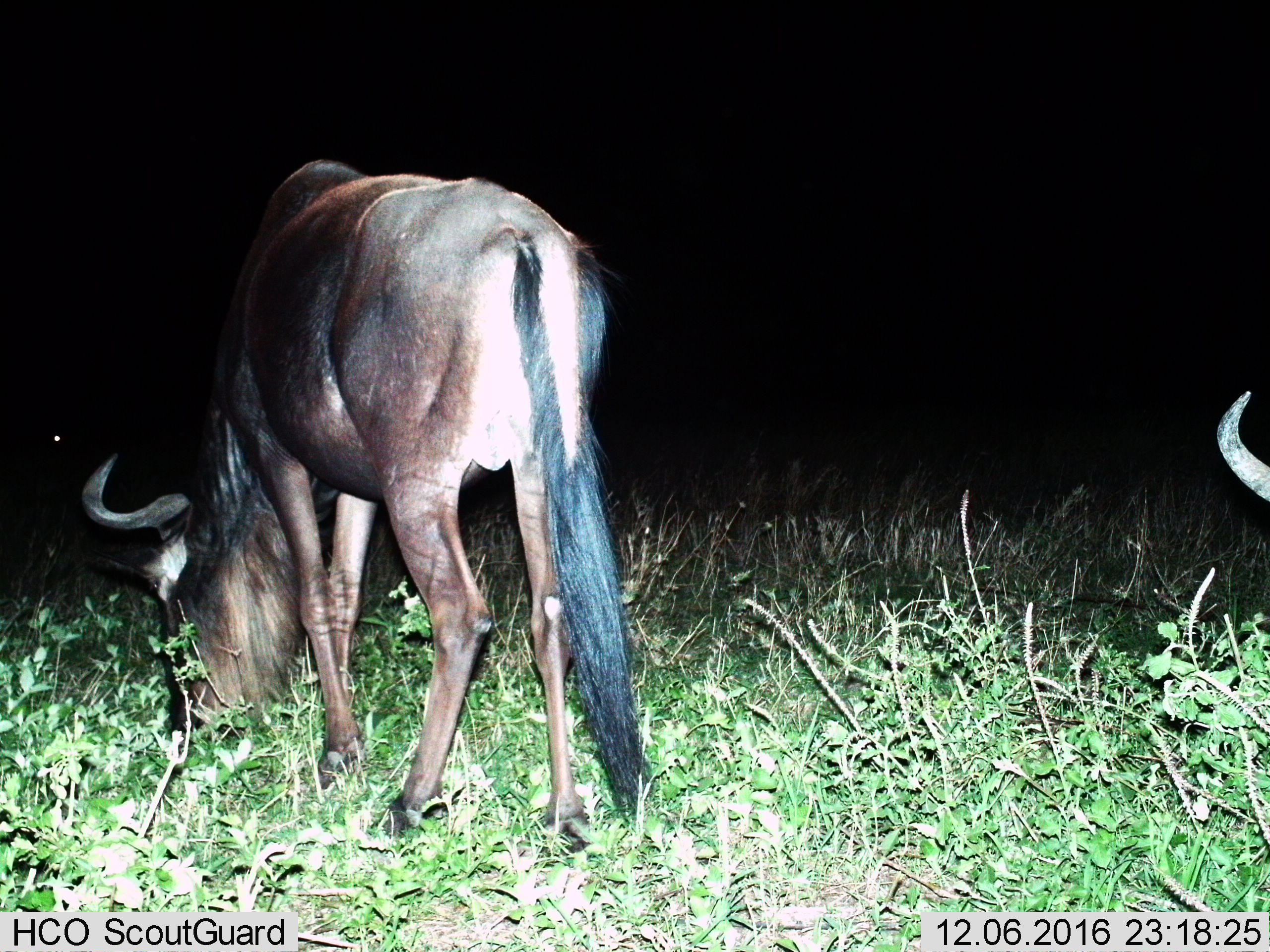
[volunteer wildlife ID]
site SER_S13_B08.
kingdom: Animalia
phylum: Chordata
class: Mammalia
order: Artiodactyla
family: Bovidae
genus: Connochaetes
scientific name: Connochaetes taurinus taurinus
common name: blue wildebeest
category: wildebeestblue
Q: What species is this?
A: Wildebeestblue (blue wildebeest) (Connochaetes taurinus taurinus).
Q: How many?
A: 2.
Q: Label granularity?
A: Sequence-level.